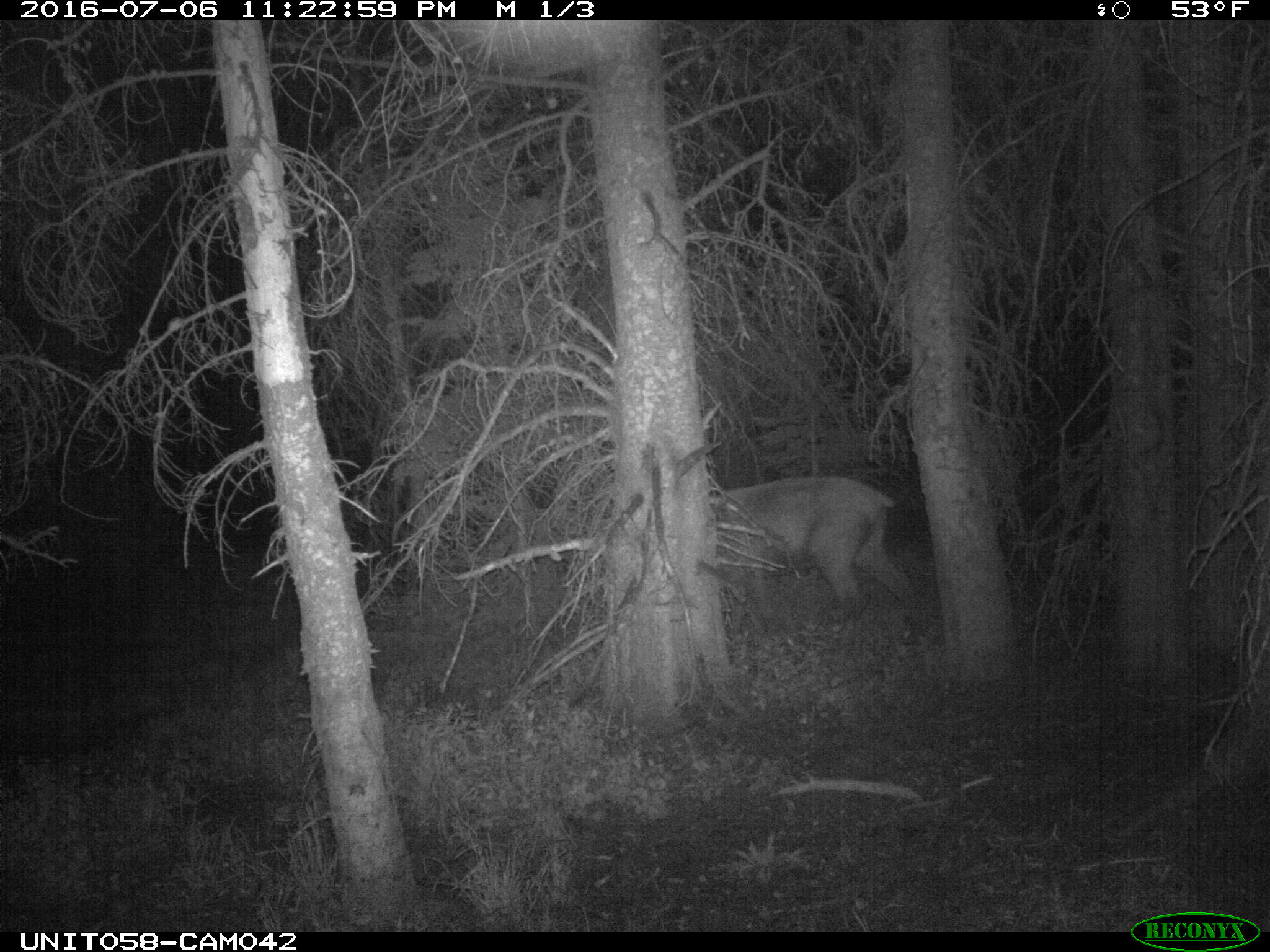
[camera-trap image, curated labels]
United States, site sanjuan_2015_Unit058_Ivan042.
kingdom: Animalia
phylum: Chordata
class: Mammalia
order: Artiodactyla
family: Cervidae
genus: Cervus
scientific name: Cervus elaphus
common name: red deer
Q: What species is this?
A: Cervus elaphus (red deer).